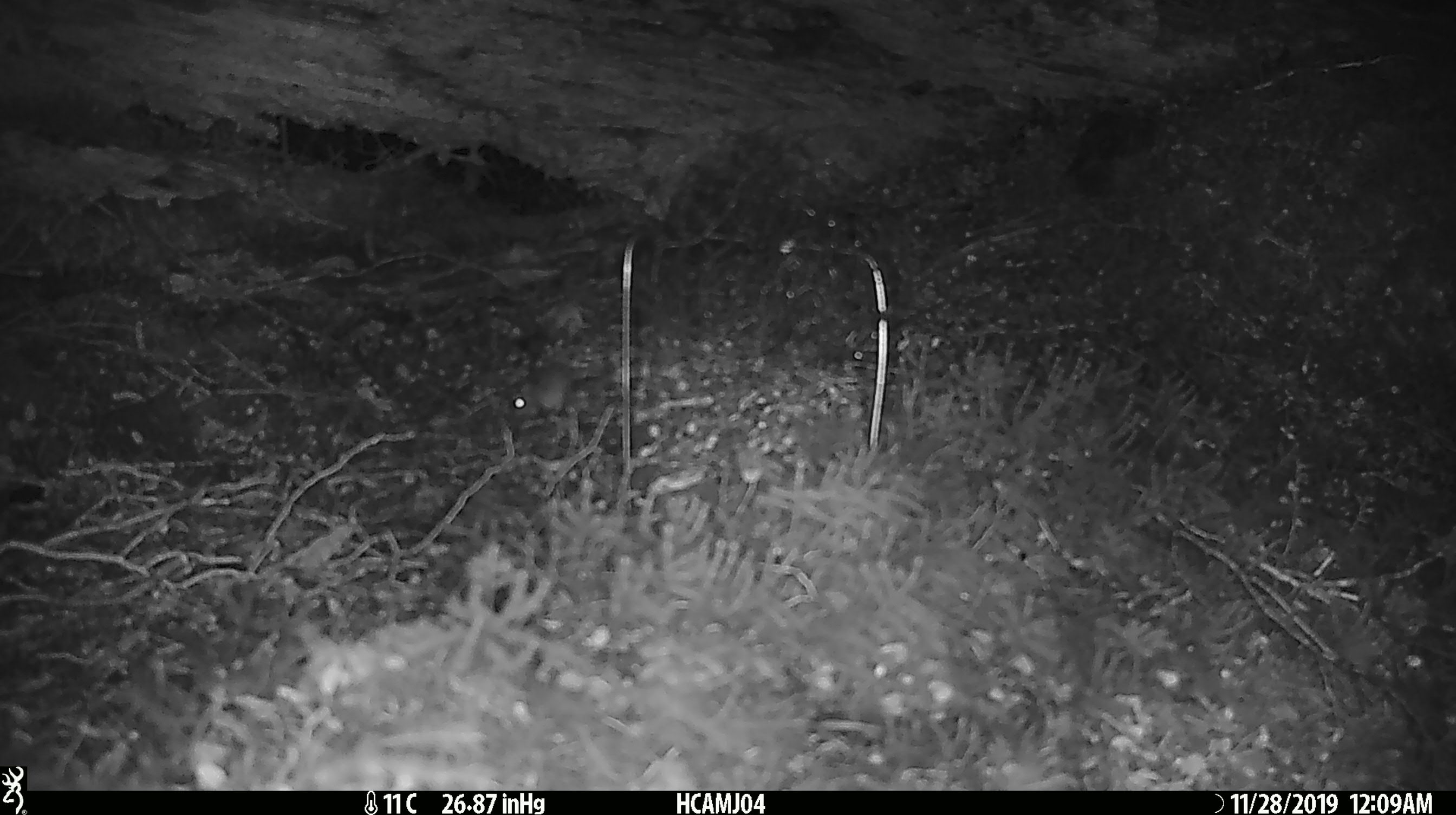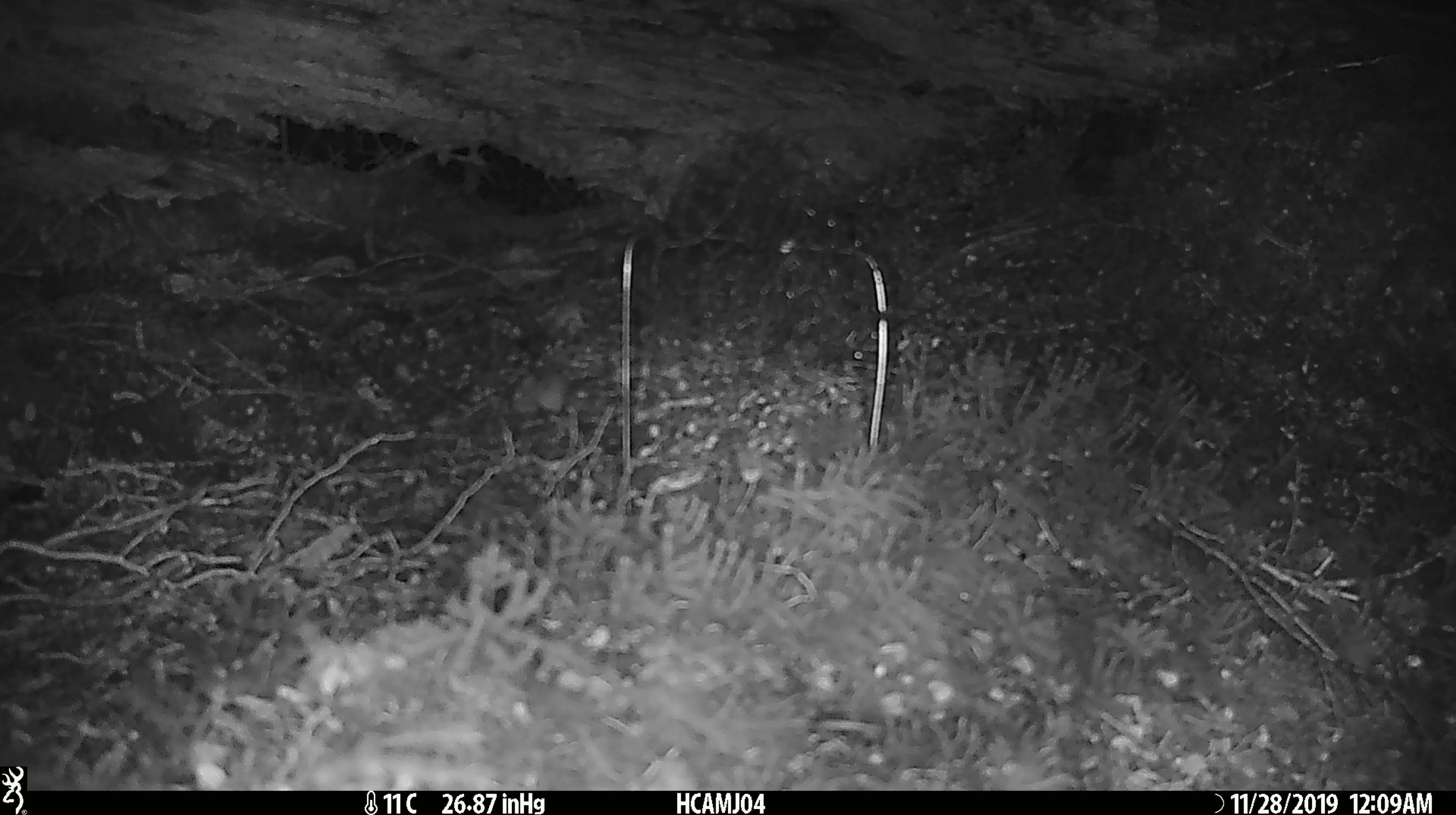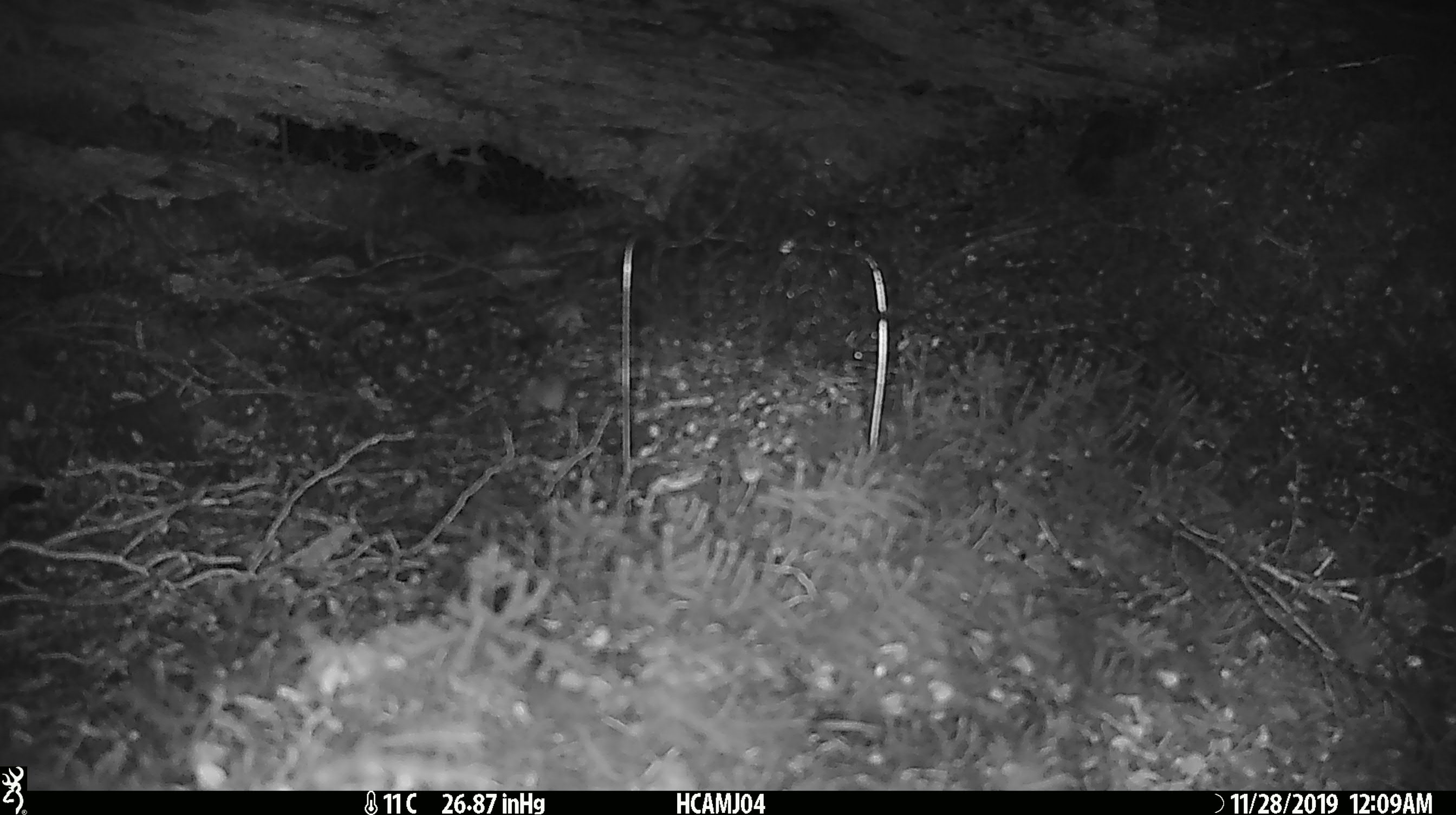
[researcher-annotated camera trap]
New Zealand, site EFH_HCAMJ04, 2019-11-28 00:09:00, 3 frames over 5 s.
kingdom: Animalia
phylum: Chordata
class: Mammalia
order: Rodentia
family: Muridae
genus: Mus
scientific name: Mus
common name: mouse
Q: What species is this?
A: Mouse (Mus).